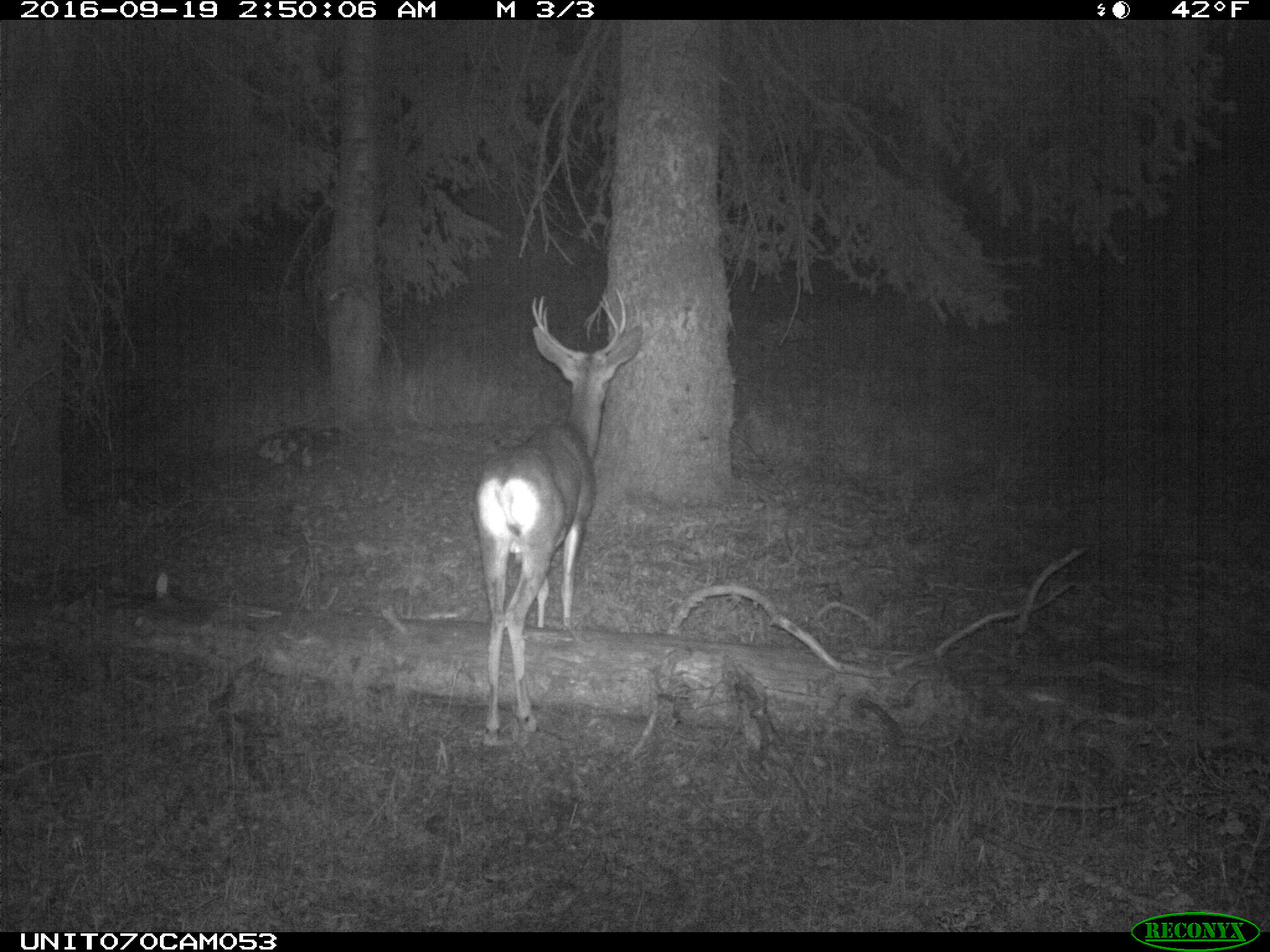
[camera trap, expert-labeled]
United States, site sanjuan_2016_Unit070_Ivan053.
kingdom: Animalia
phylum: Chordata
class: Mammalia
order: Artiodactyla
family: Cervidae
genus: Odocoileus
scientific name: Odocoileus hemionus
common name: mule deer